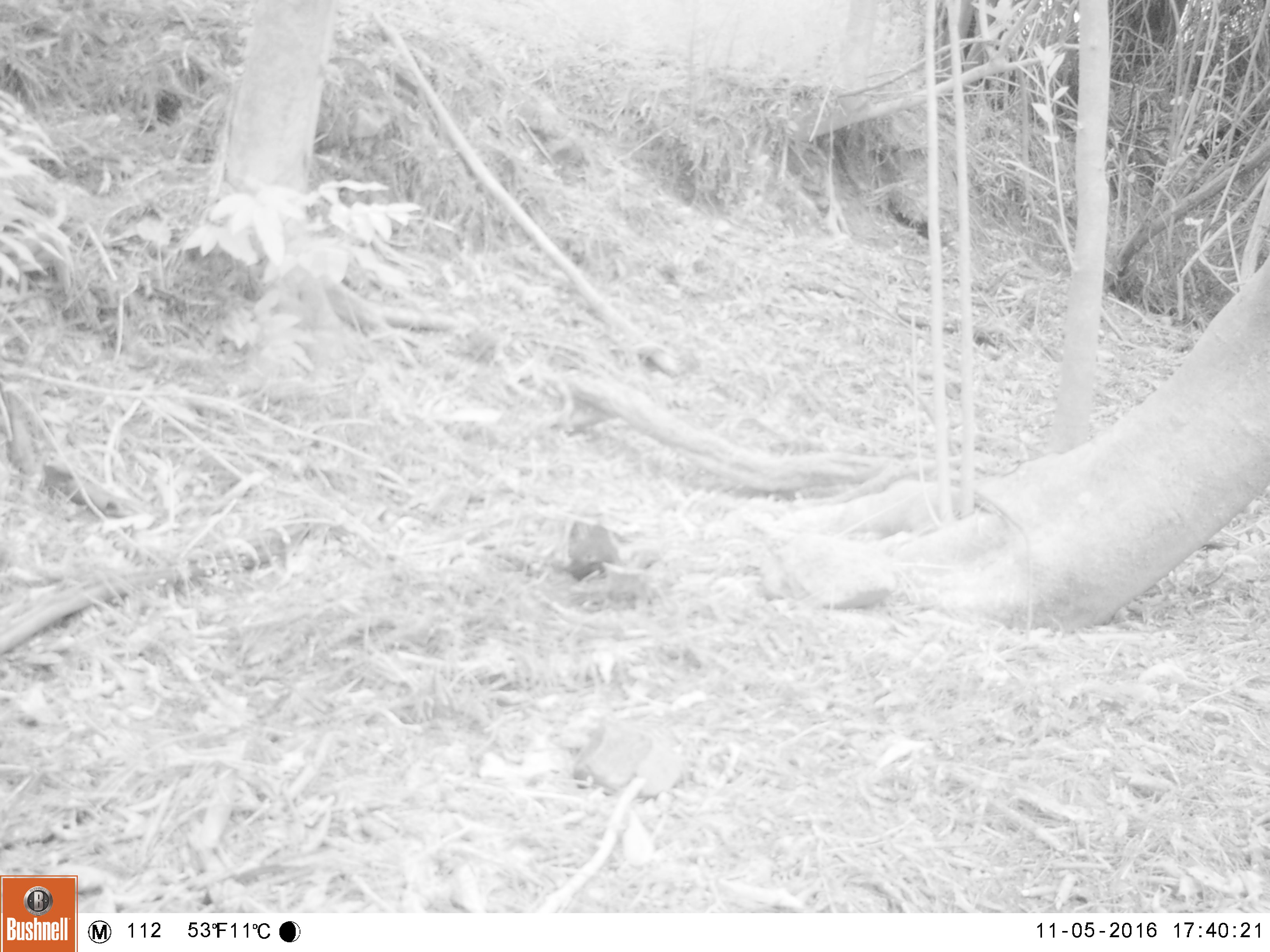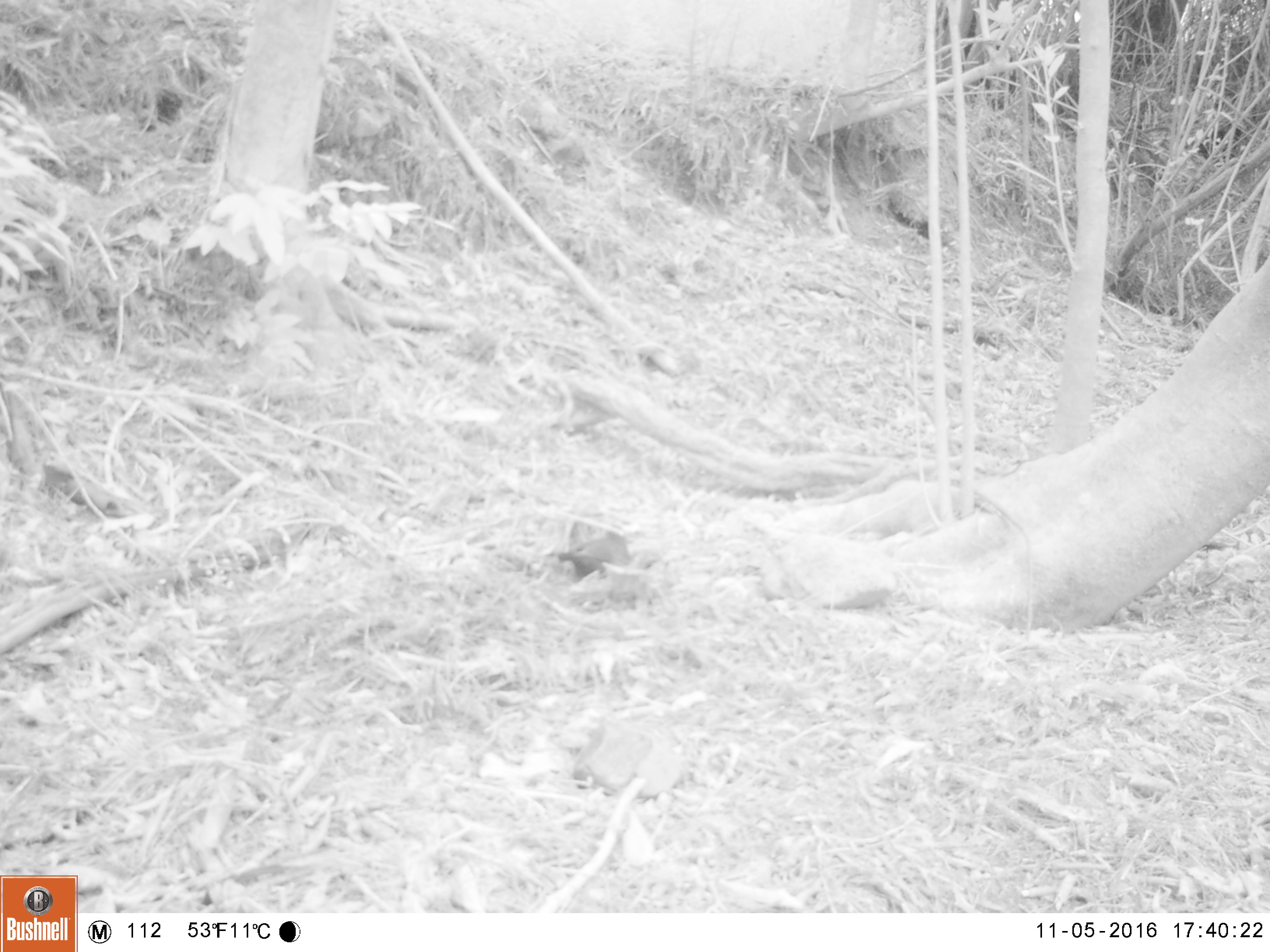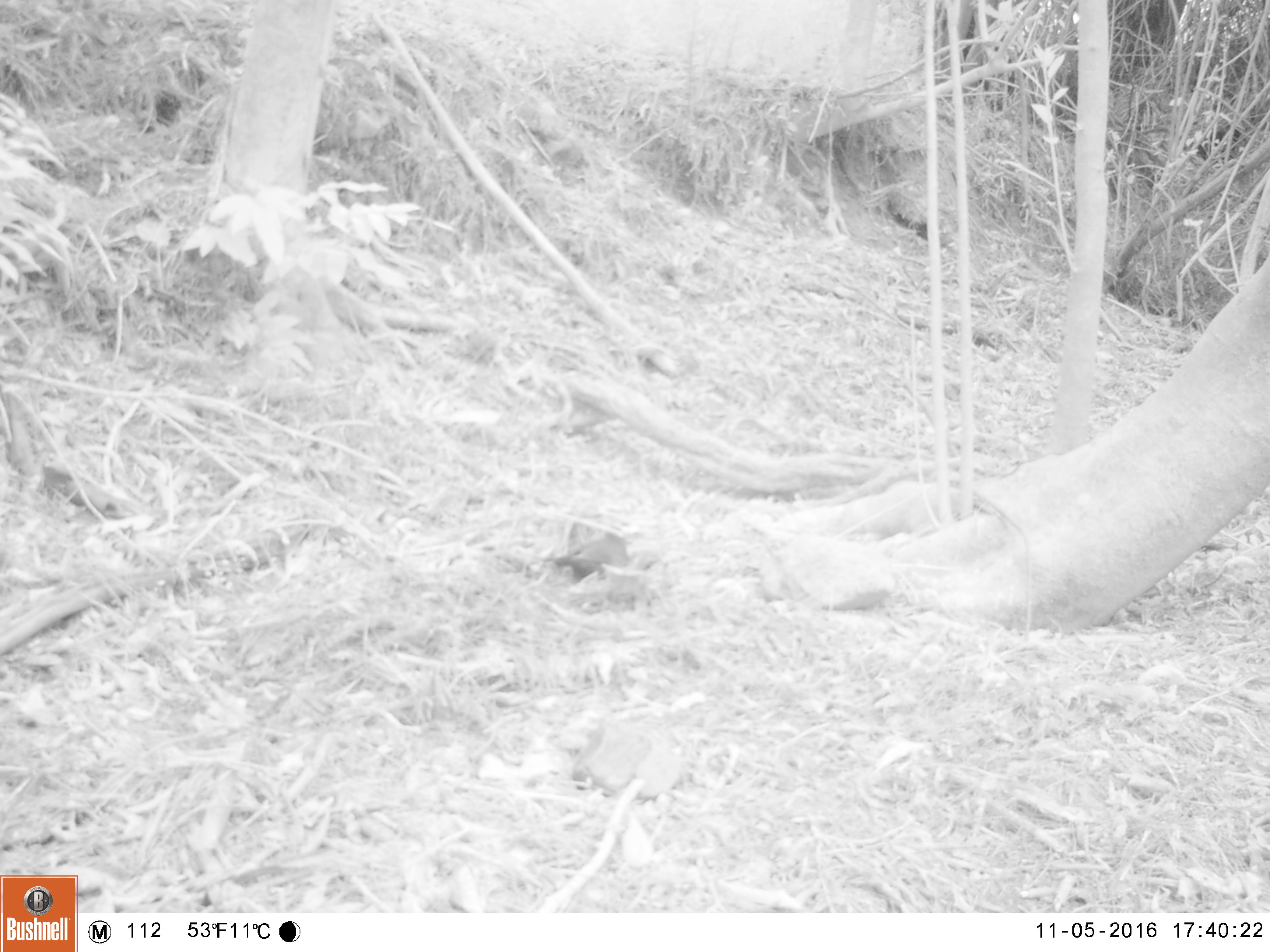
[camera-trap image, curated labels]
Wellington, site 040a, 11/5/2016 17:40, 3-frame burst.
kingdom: Animalia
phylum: Chordata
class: Aves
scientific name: Aves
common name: bird